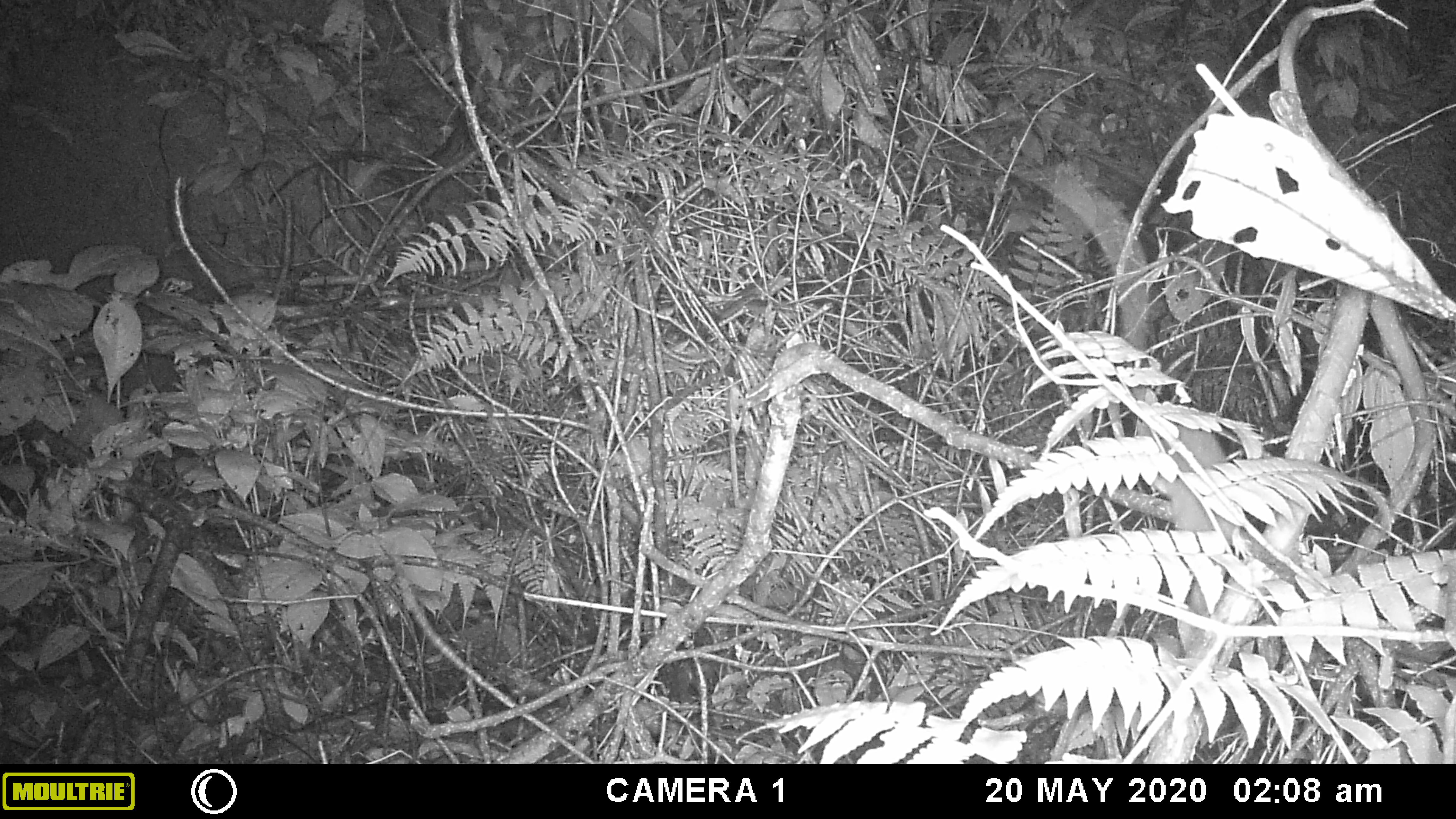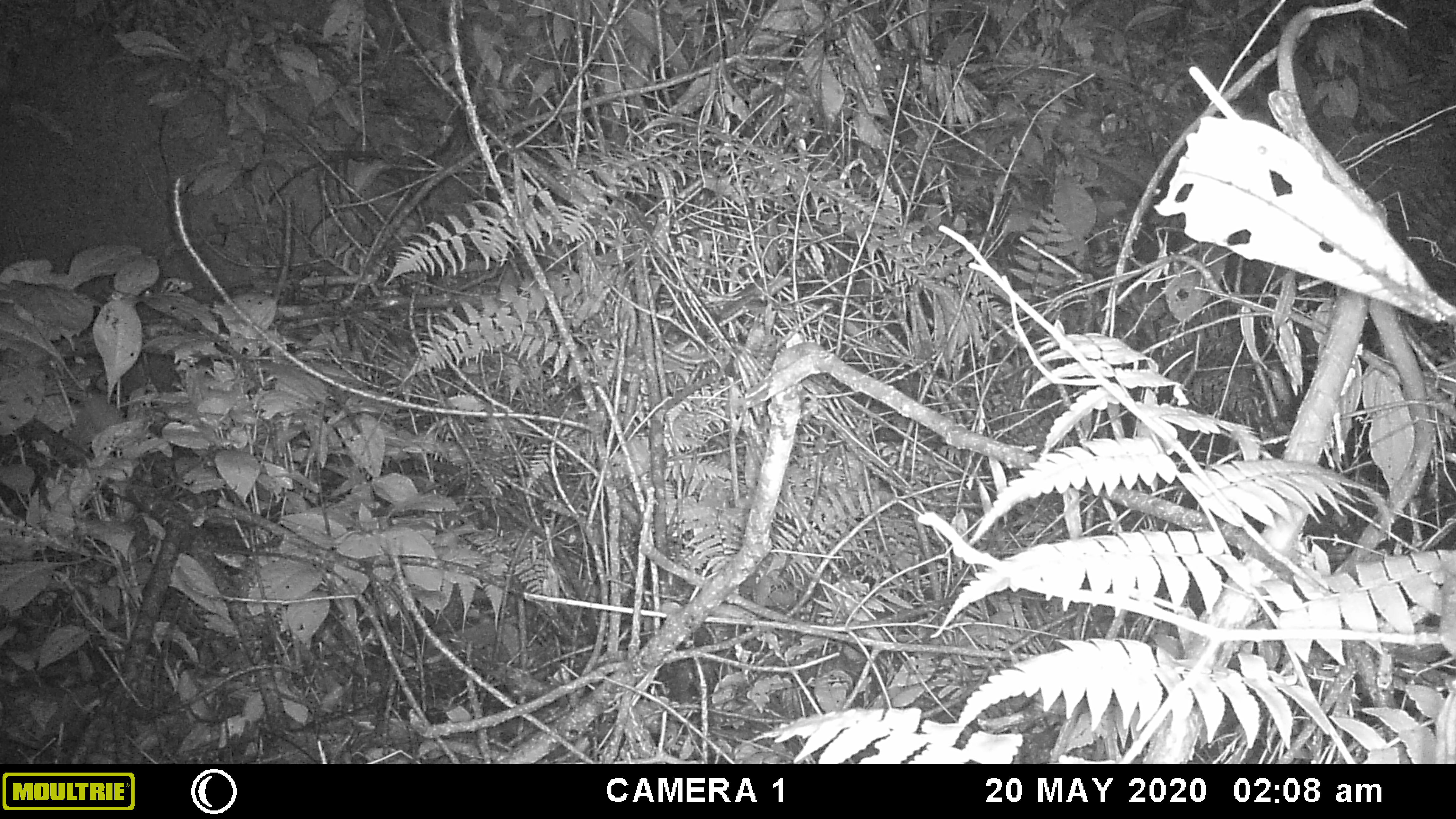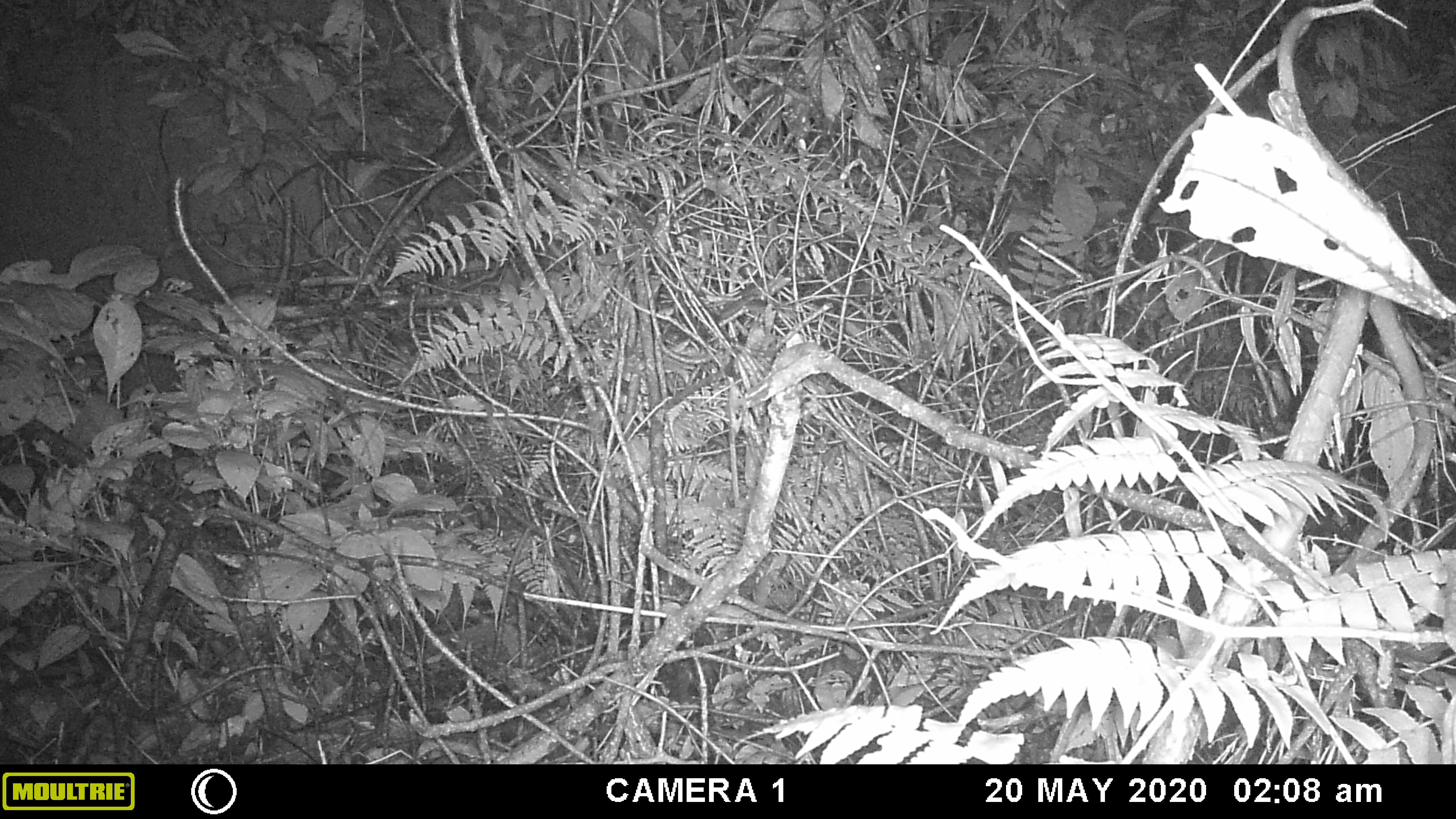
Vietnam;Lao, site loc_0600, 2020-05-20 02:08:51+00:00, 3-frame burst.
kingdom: Animalia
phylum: Chordata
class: Mammalia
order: Rodentia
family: Muridae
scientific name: Muridae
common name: old-world mice and rats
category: unidentified murid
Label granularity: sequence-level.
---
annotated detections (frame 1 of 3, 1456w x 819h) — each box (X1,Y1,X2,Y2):
unidentified murid: (1132,388,1242,659)